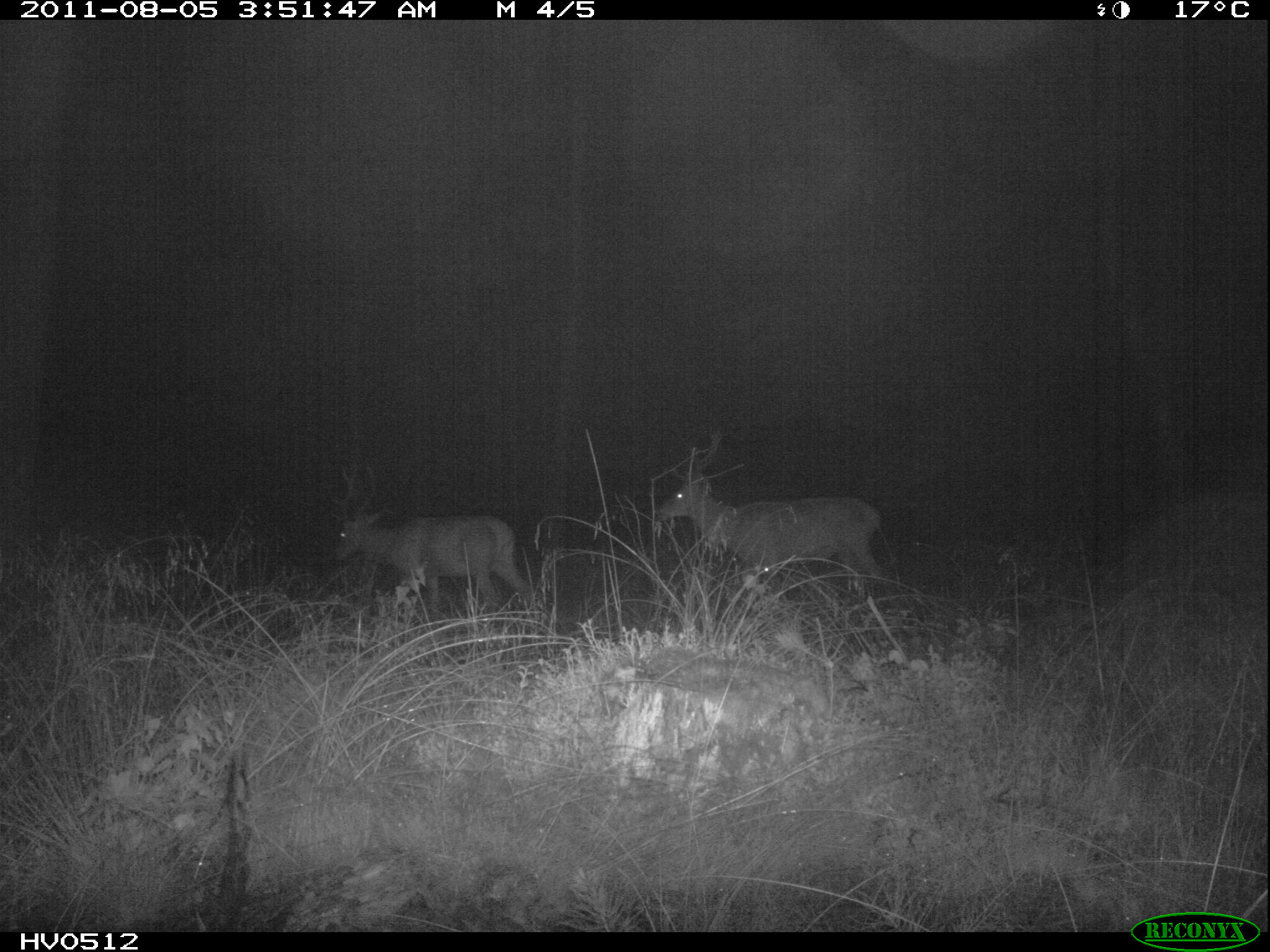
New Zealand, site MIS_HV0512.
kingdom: Animalia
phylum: Chordata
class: Mammalia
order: Artiodactyla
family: Cervidae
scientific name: Cervidae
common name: deer